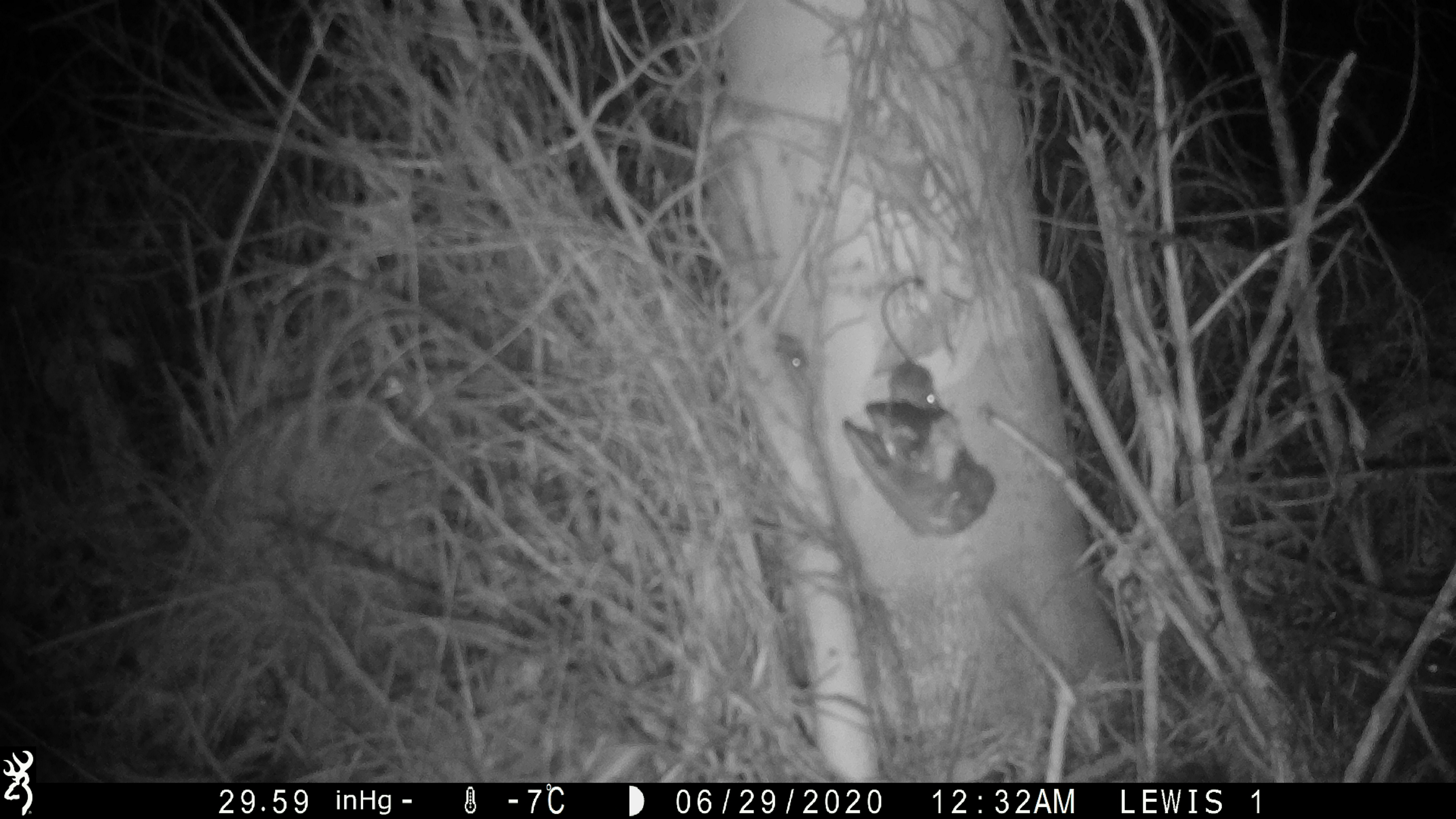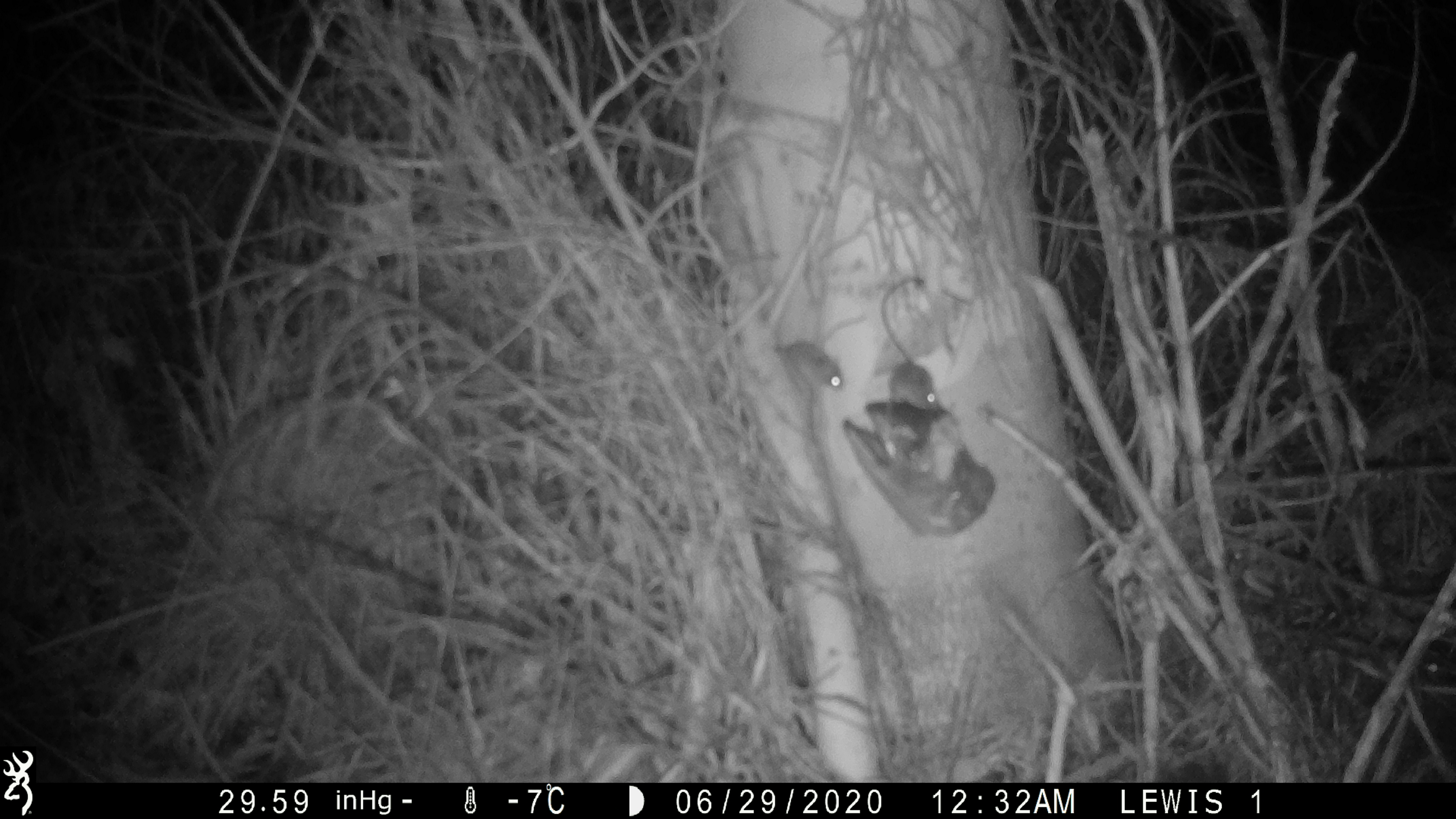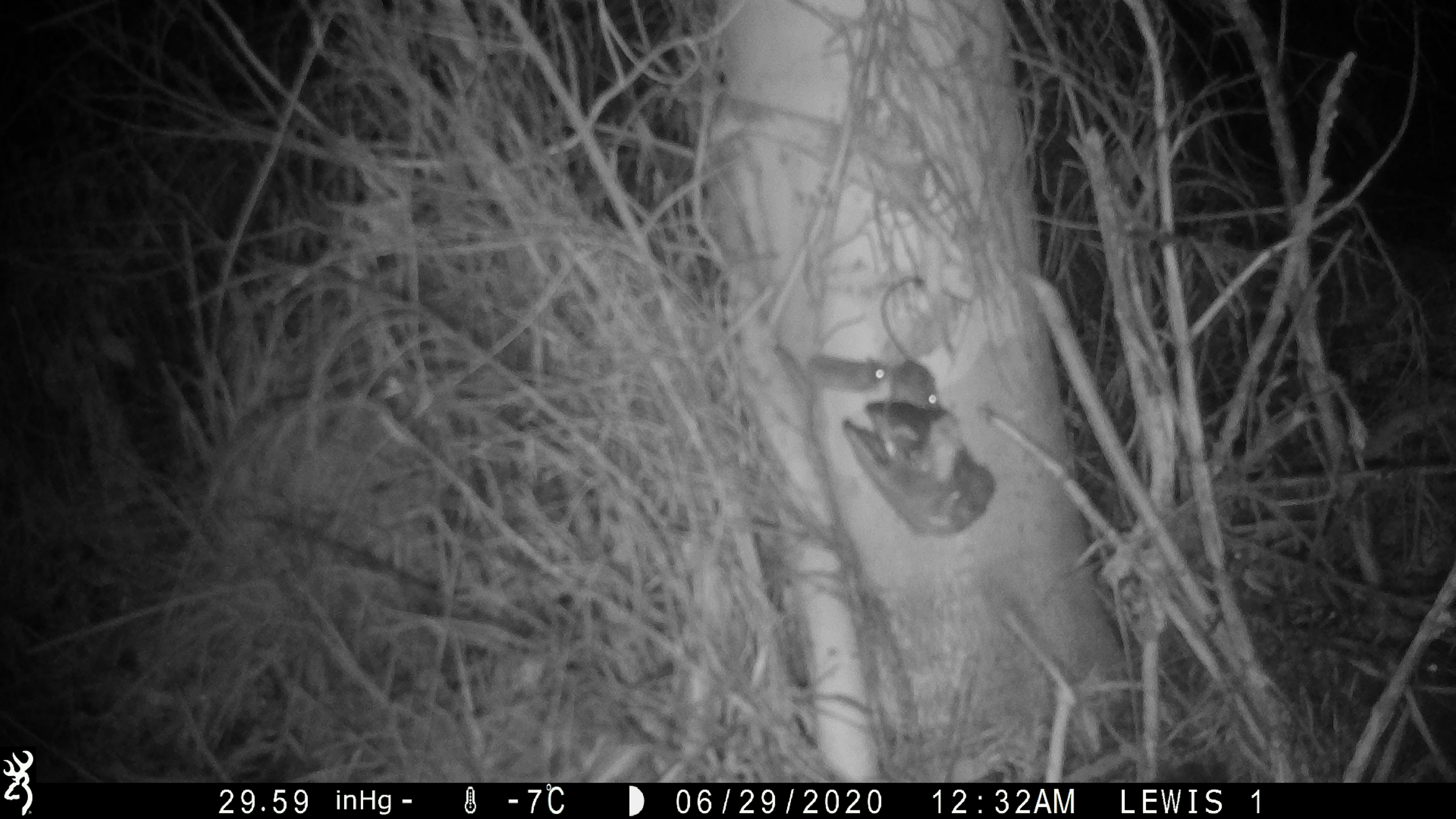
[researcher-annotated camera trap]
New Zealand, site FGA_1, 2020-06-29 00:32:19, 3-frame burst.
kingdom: Animalia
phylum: Chordata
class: Mammalia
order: Rodentia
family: Muridae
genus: Mus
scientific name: Mus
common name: mouse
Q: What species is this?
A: Mouse (Mus).